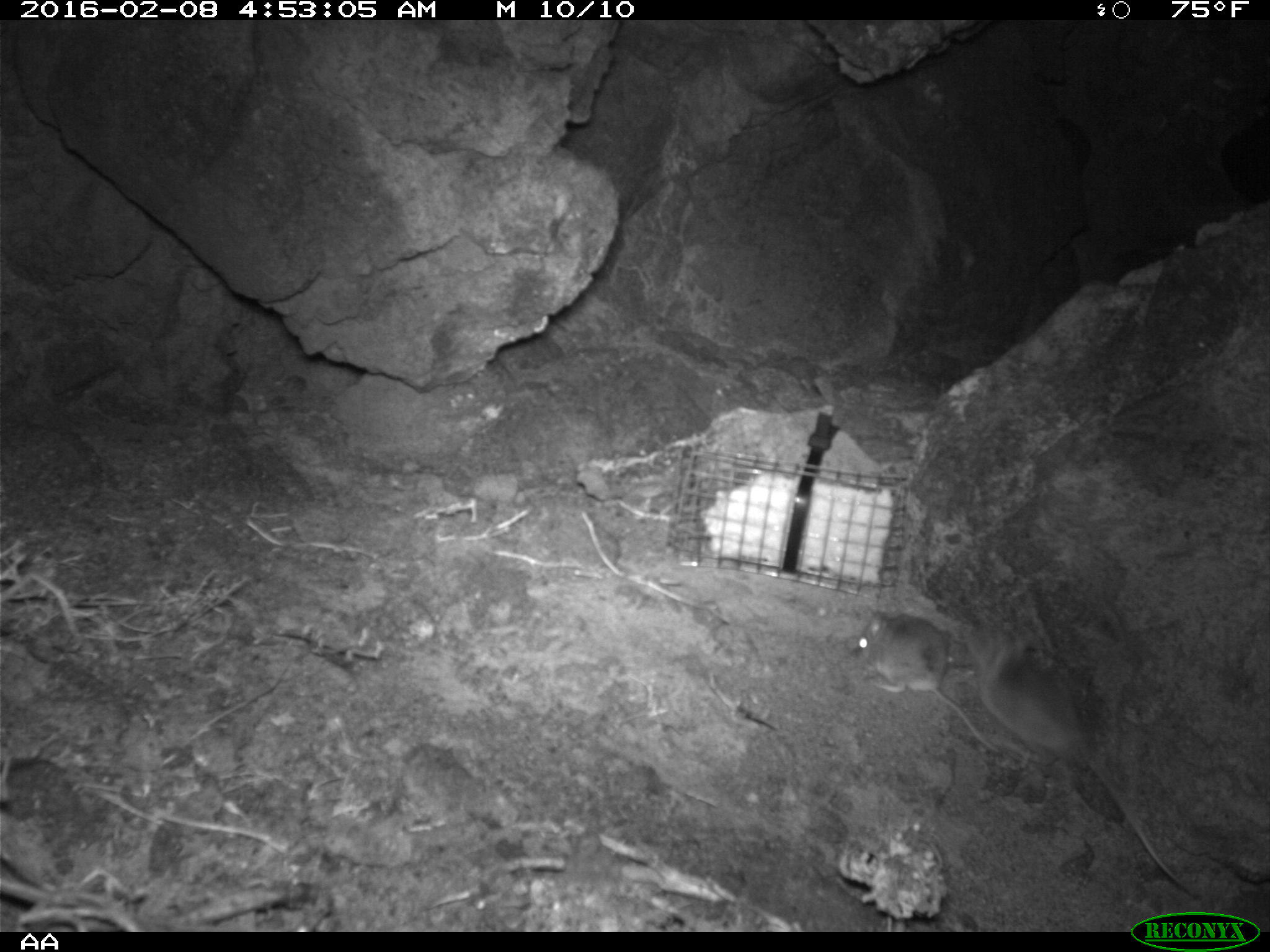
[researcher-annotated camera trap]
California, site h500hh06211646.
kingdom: Animalia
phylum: Chordata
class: Mammalia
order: Rodentia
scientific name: Rodentia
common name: rodent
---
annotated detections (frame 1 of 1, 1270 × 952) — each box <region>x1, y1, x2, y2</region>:
rodent: <region>962, 625, 1202, 902</region>; <region>854, 607, 1005, 757</region>